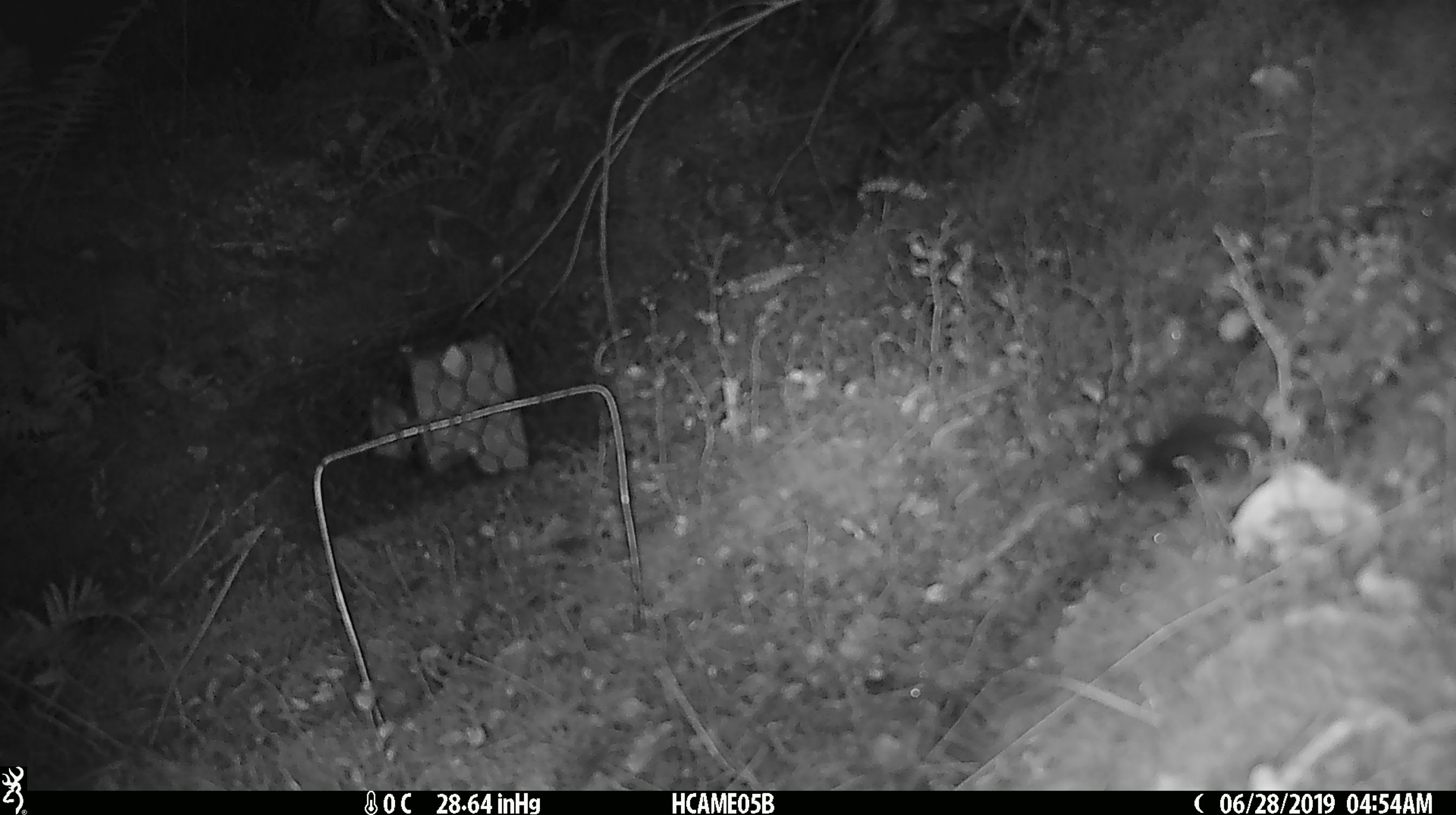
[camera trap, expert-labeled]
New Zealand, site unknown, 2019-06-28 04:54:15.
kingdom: Animalia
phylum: Chordata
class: Mammalia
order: Rodentia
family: Muridae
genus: Mus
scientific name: Mus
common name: mouse